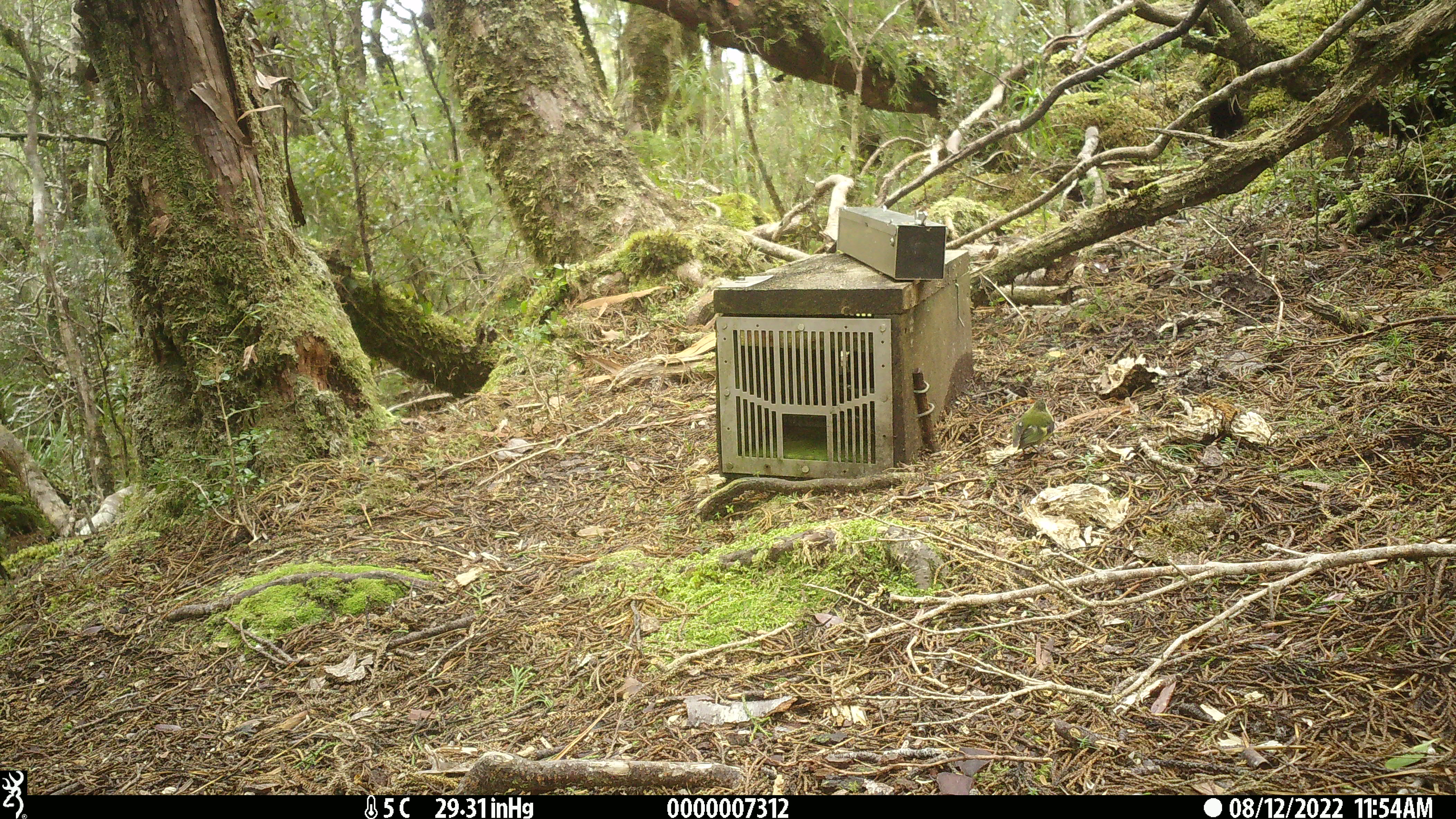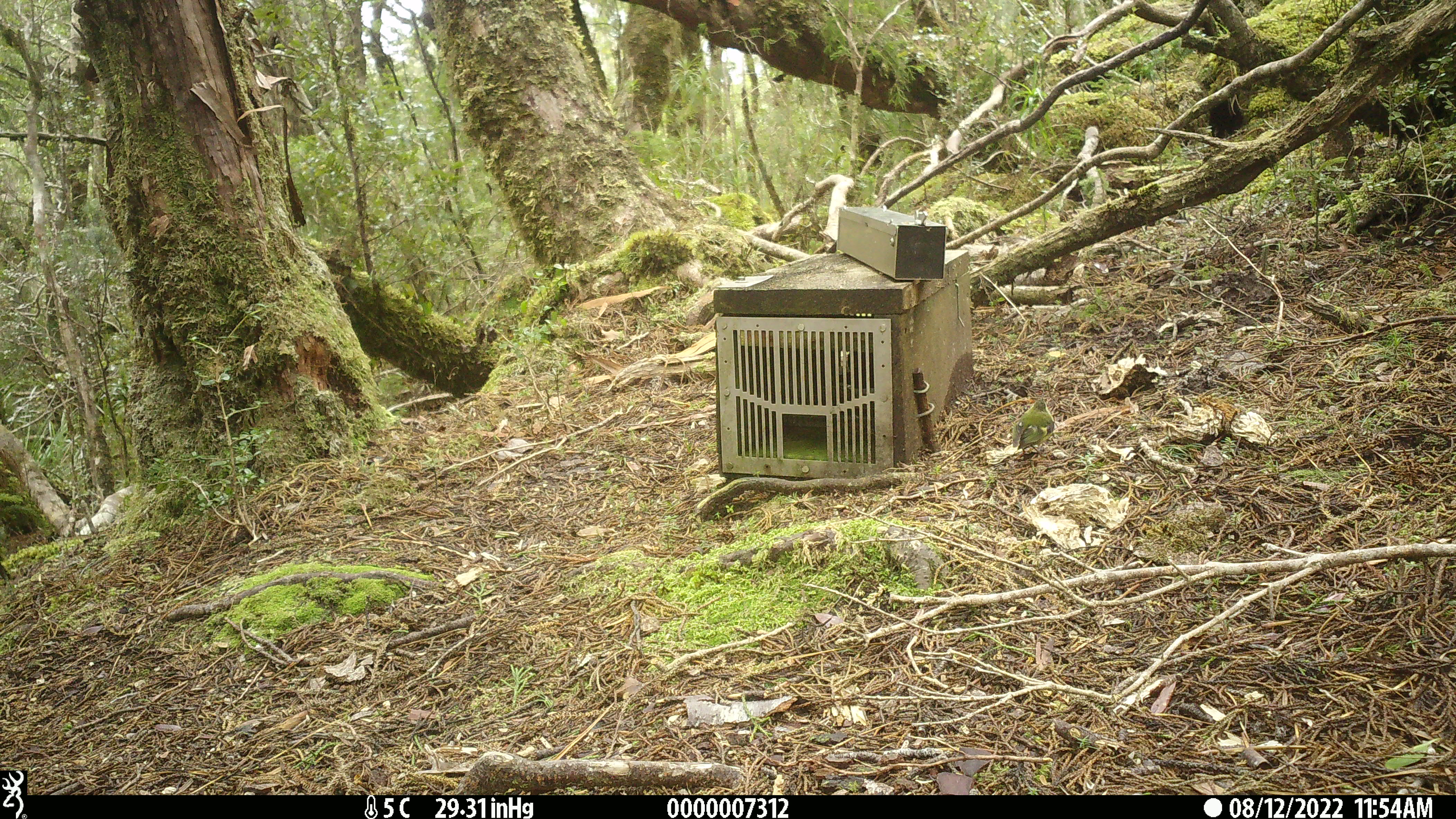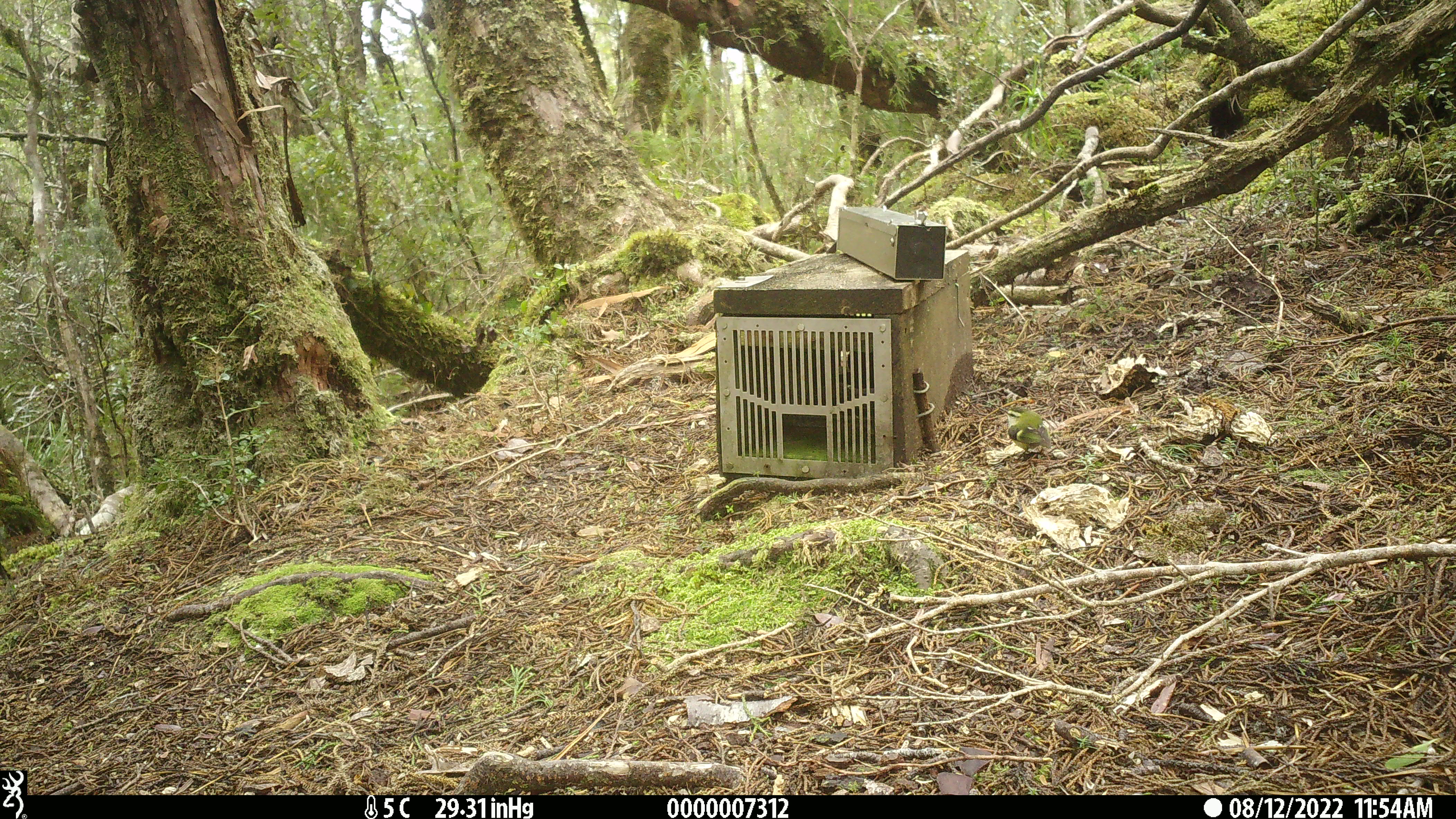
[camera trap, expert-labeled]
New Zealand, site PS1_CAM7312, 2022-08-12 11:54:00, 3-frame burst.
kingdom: Animalia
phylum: Chordata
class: Aves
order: Passeriformes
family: Acanthisittidae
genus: Acanthisitta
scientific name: Acanthisitta chloris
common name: rifleman